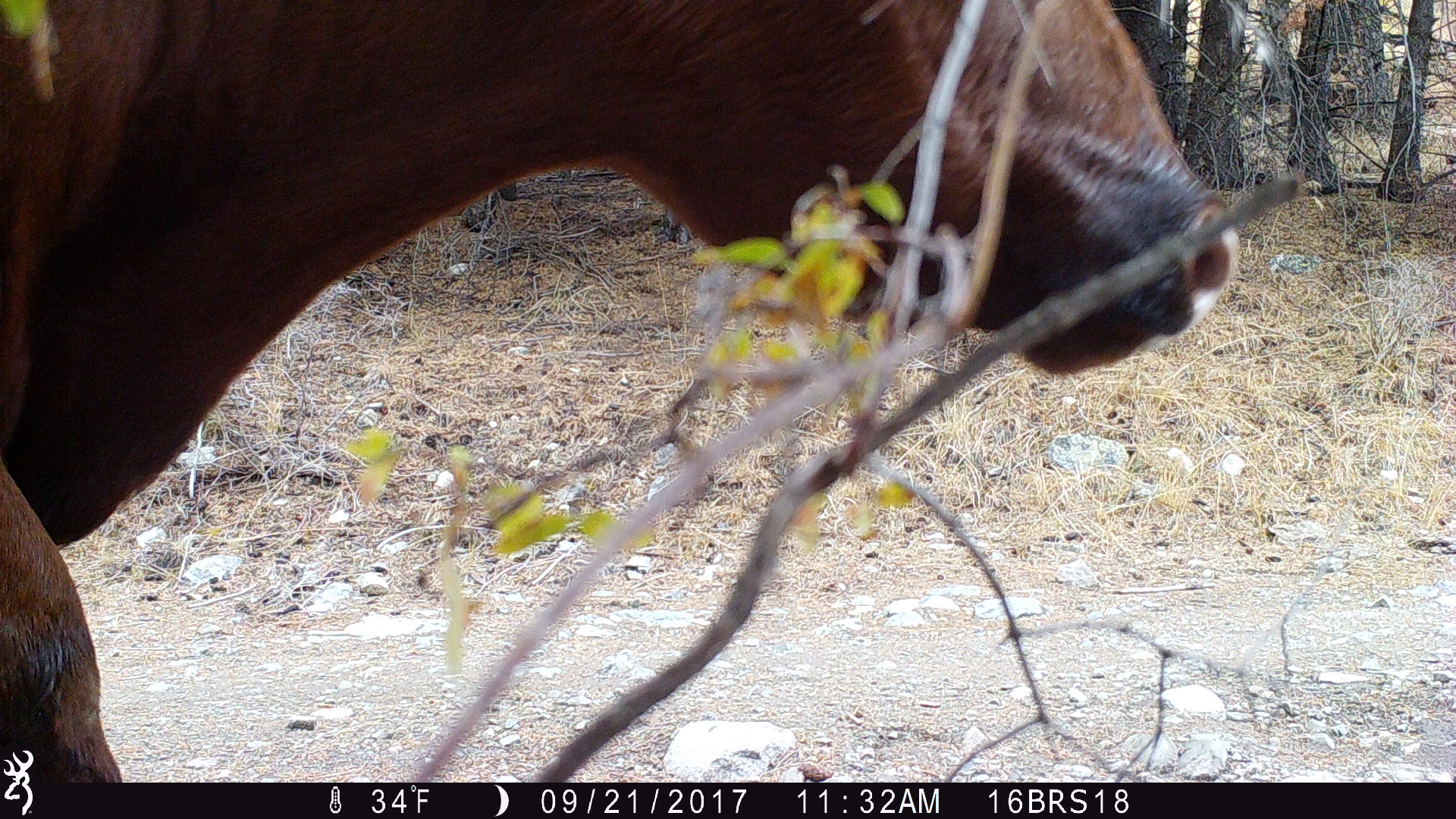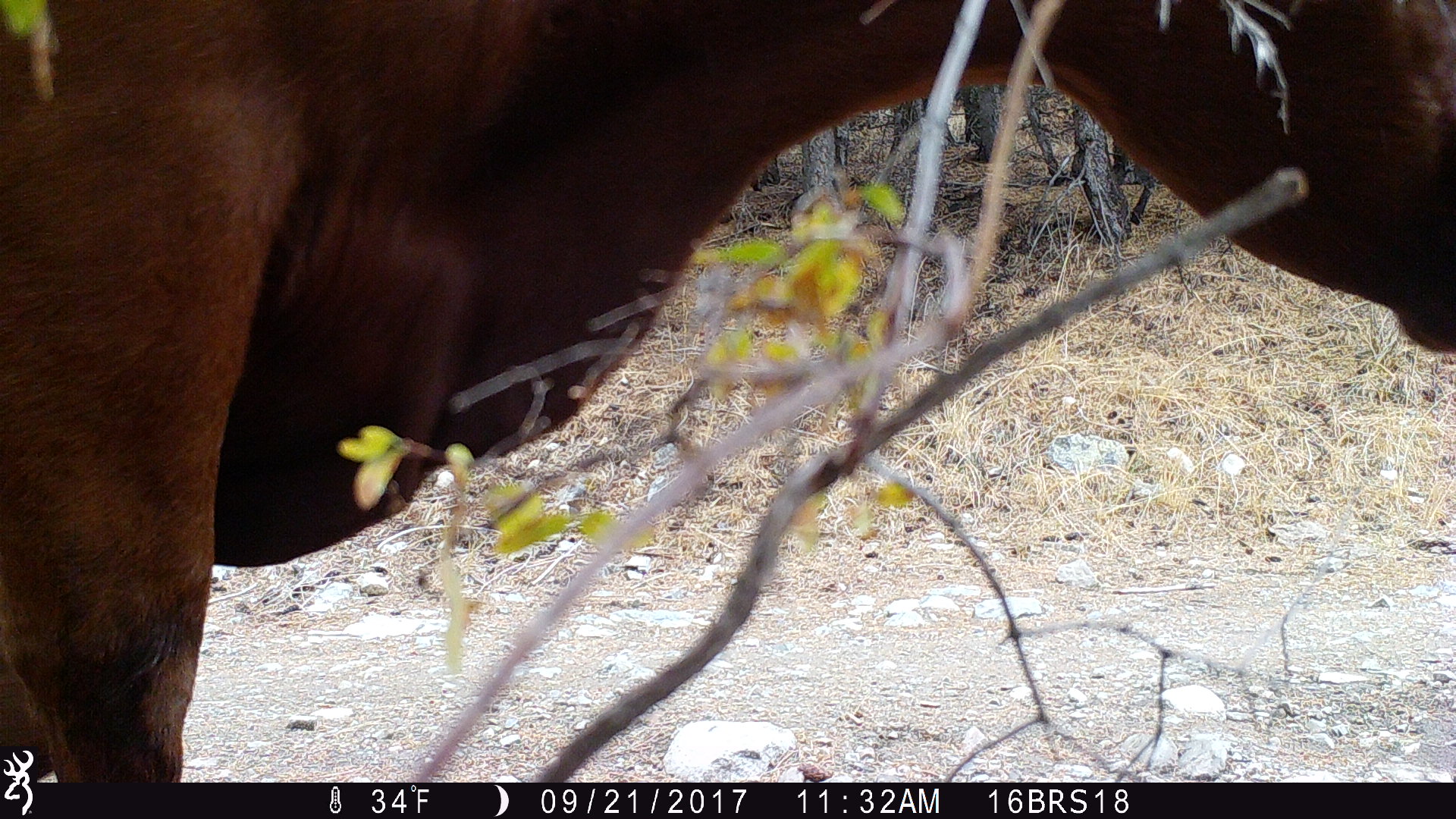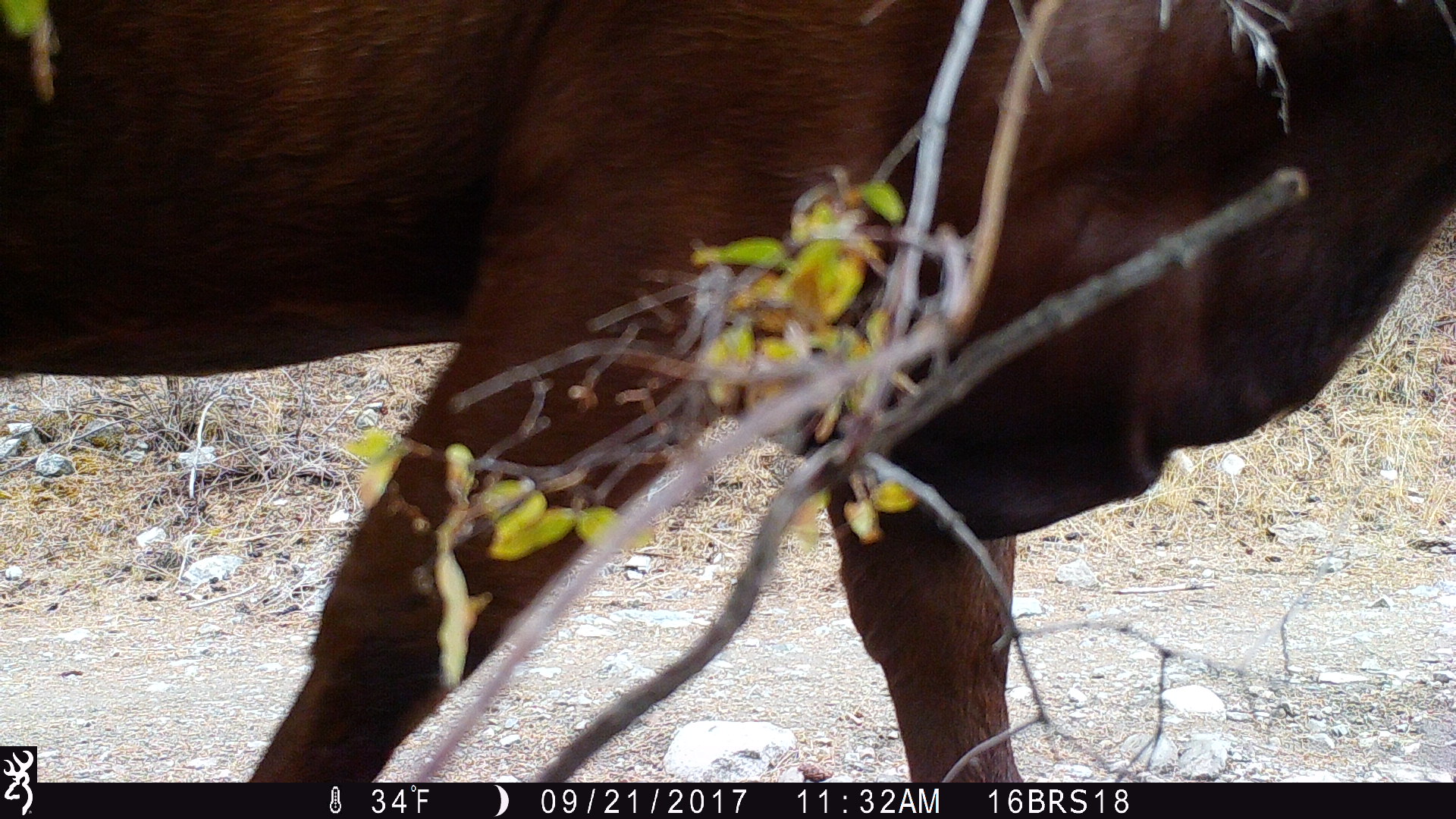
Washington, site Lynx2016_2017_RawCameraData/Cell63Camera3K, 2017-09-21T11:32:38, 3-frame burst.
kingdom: Animalia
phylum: Chordata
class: Mammalia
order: Artiodactyla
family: Bovidae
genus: Bos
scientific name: Bos taurus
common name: domestic cattle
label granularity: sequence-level